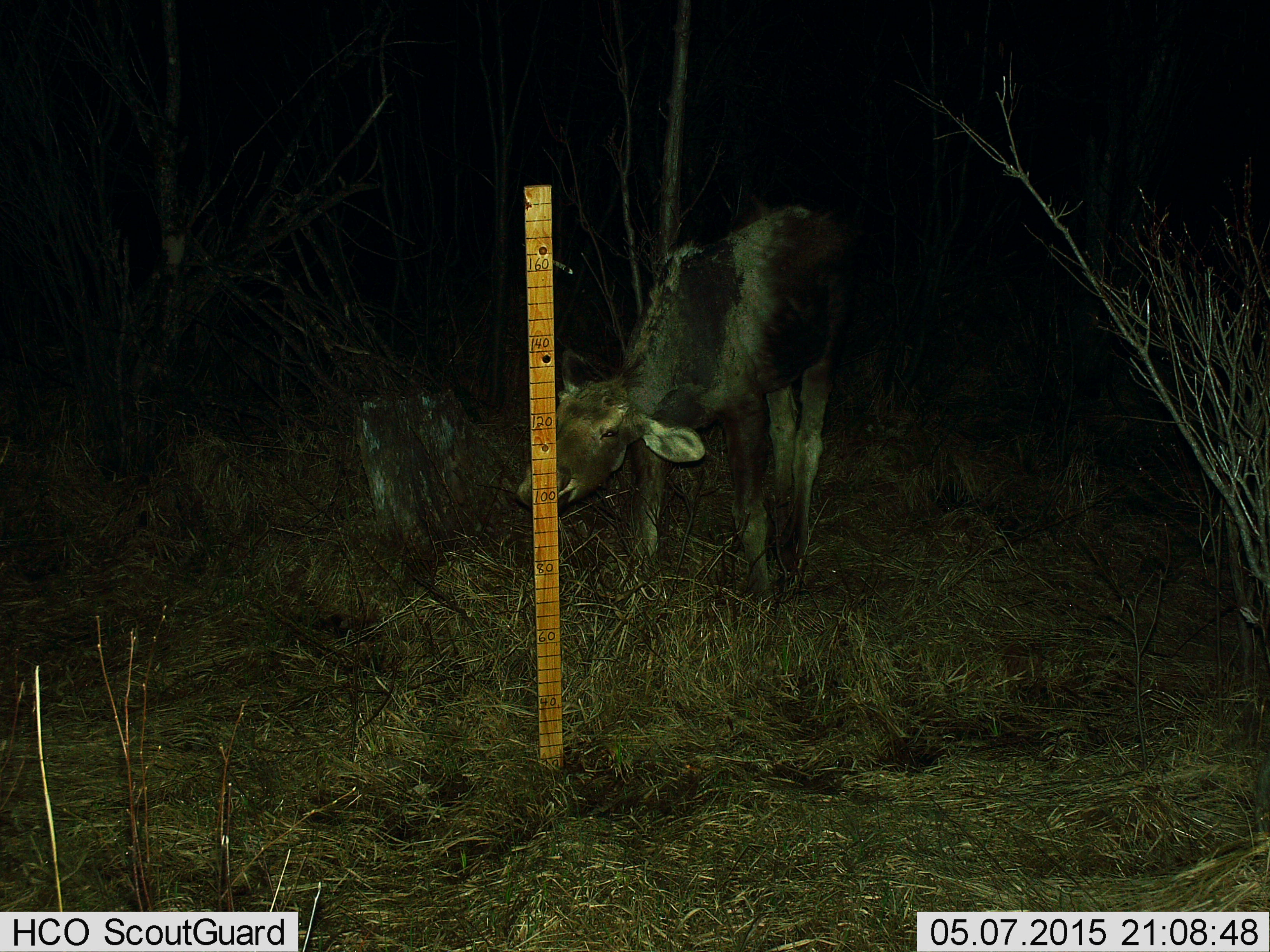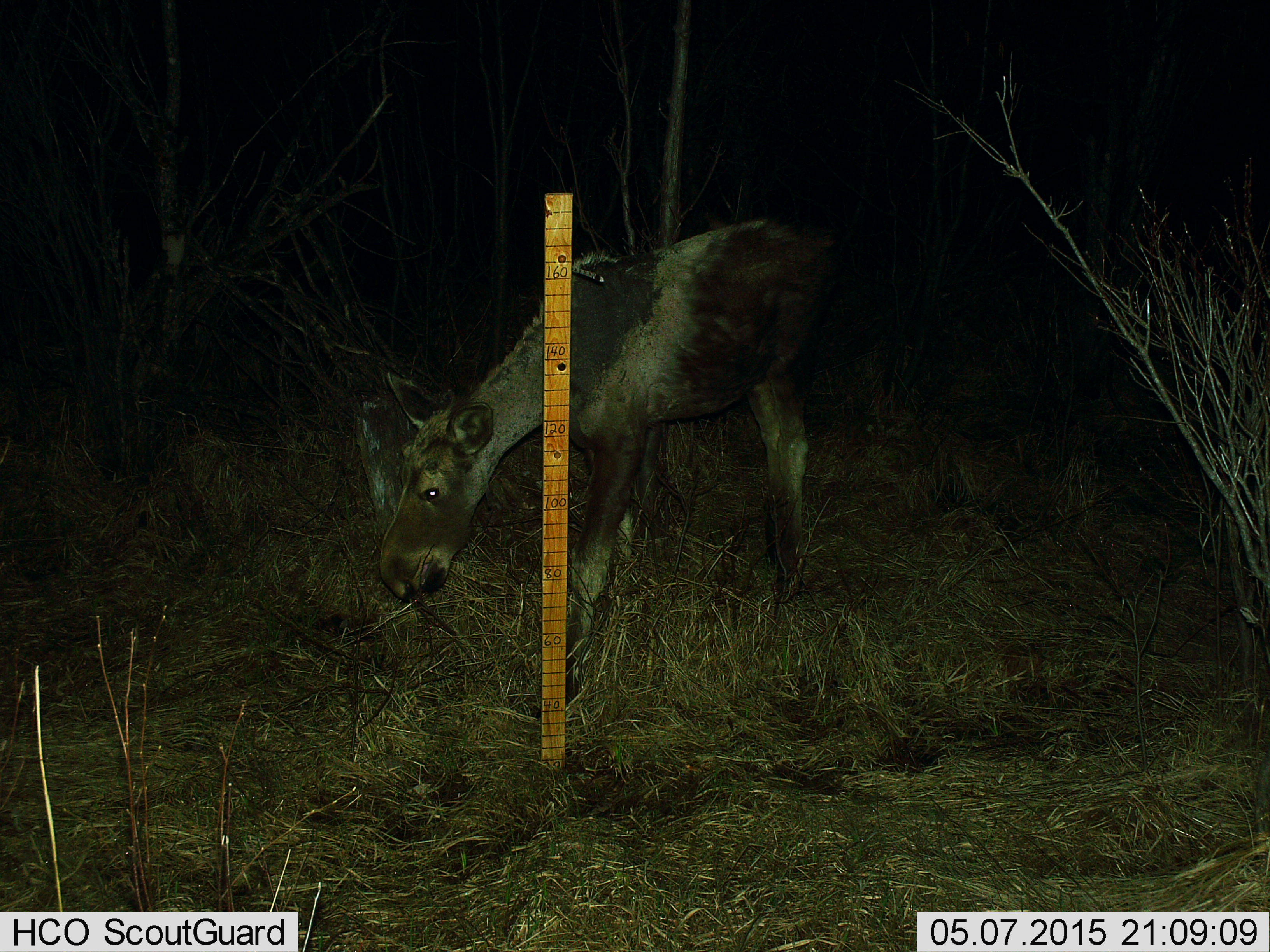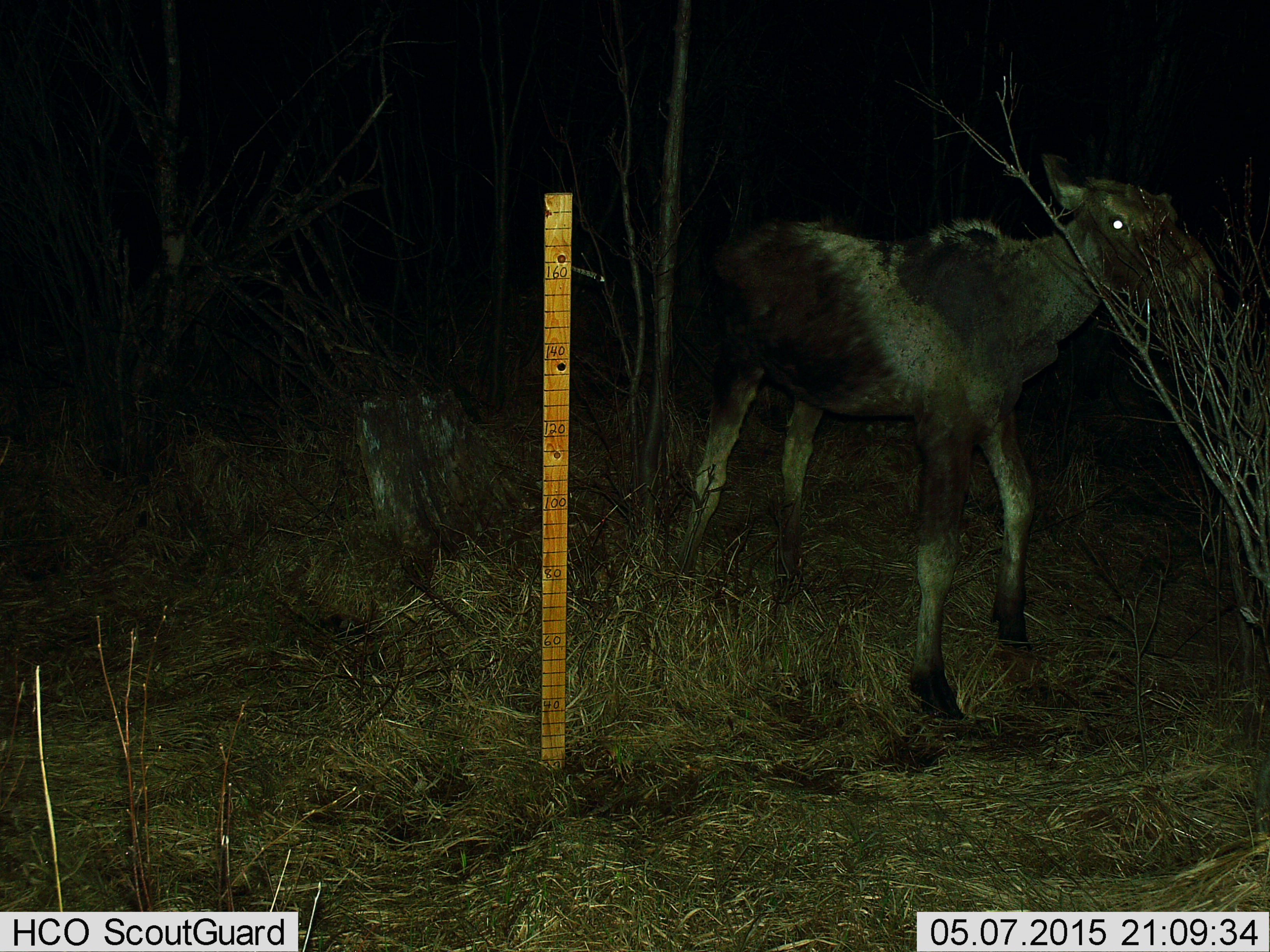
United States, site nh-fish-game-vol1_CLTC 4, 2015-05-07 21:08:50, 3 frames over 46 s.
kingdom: Animalia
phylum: Chordata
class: Mammalia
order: Artiodactyla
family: Cervidae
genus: Alces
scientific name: Alces alces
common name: moose